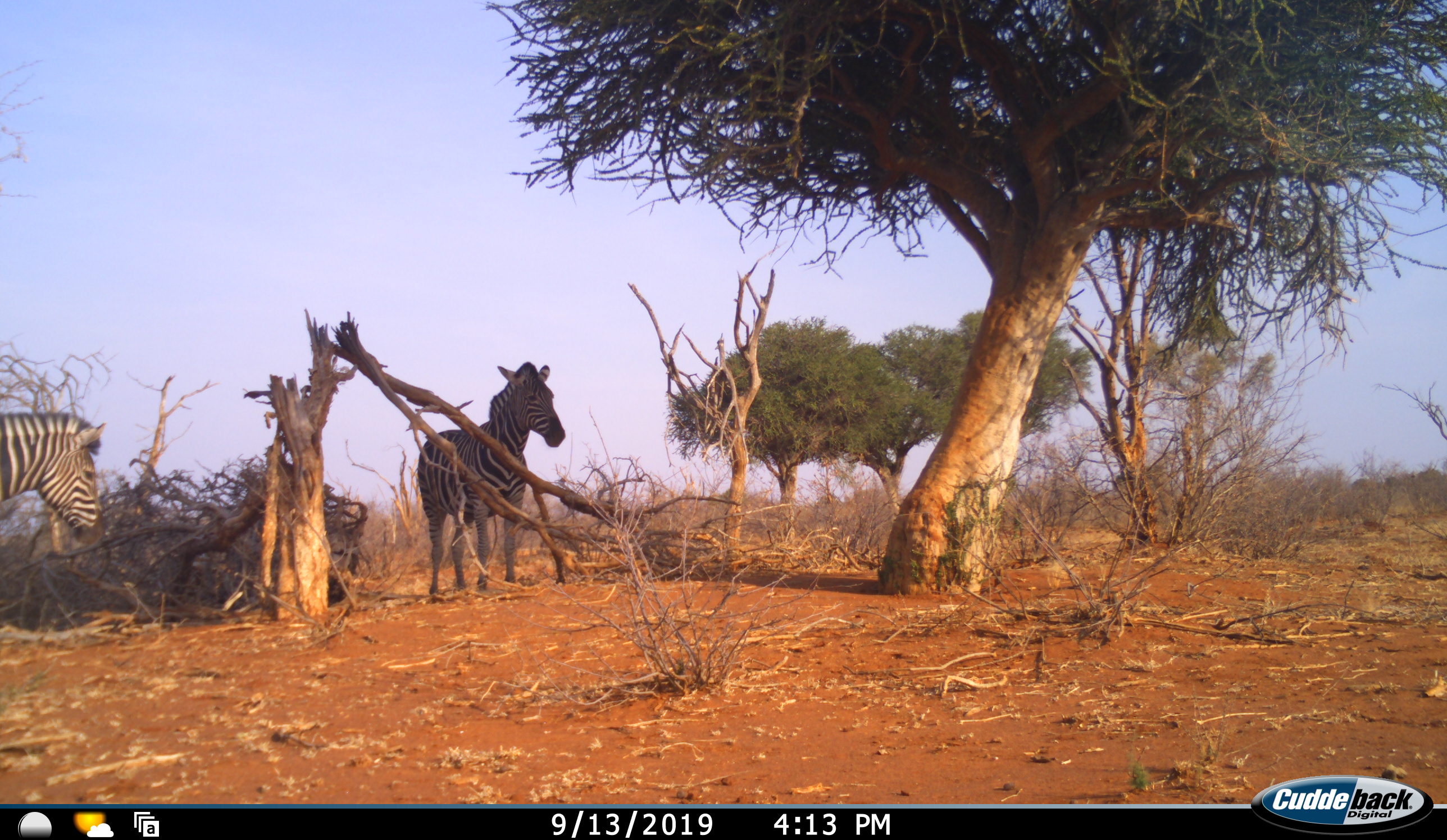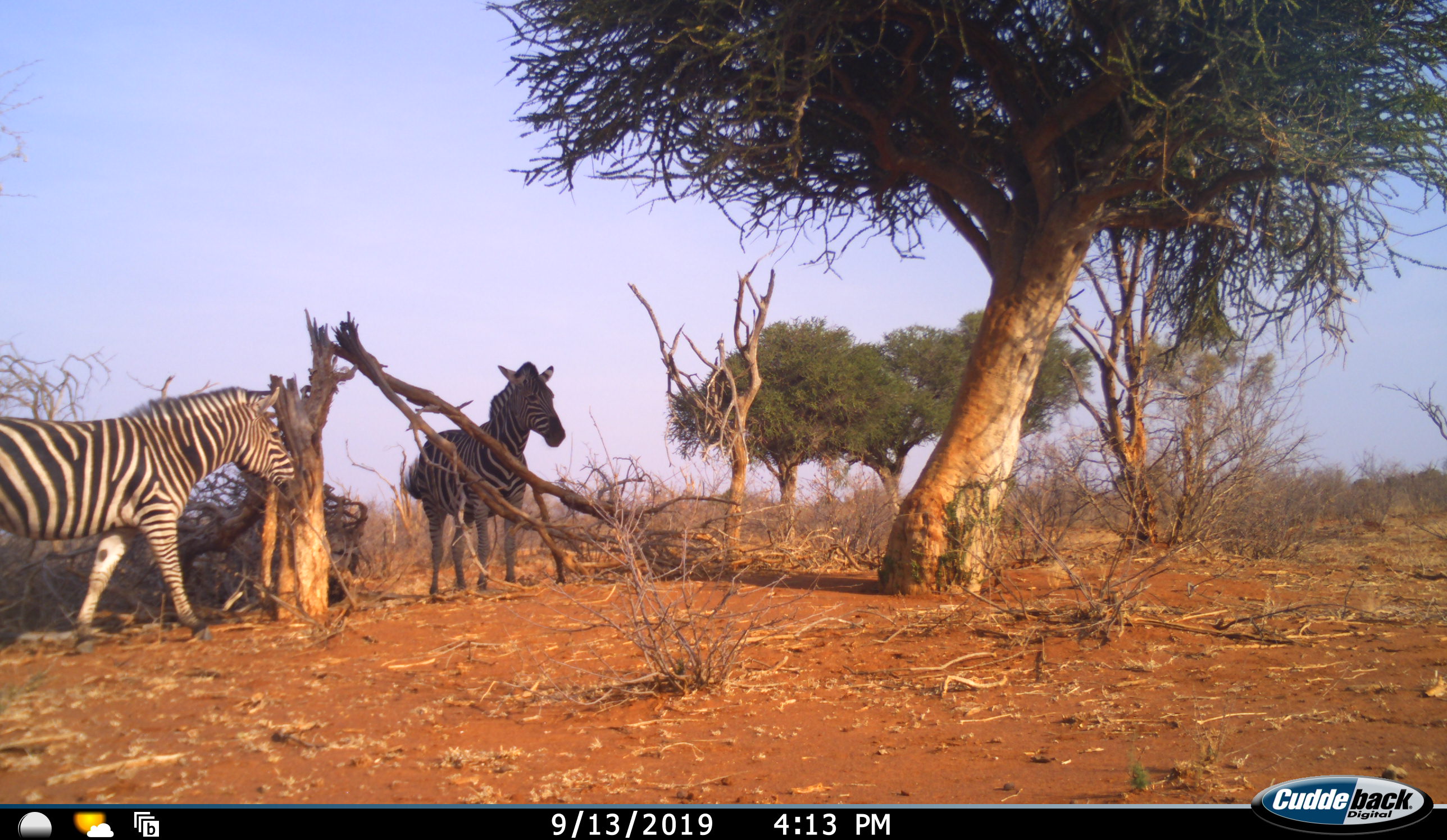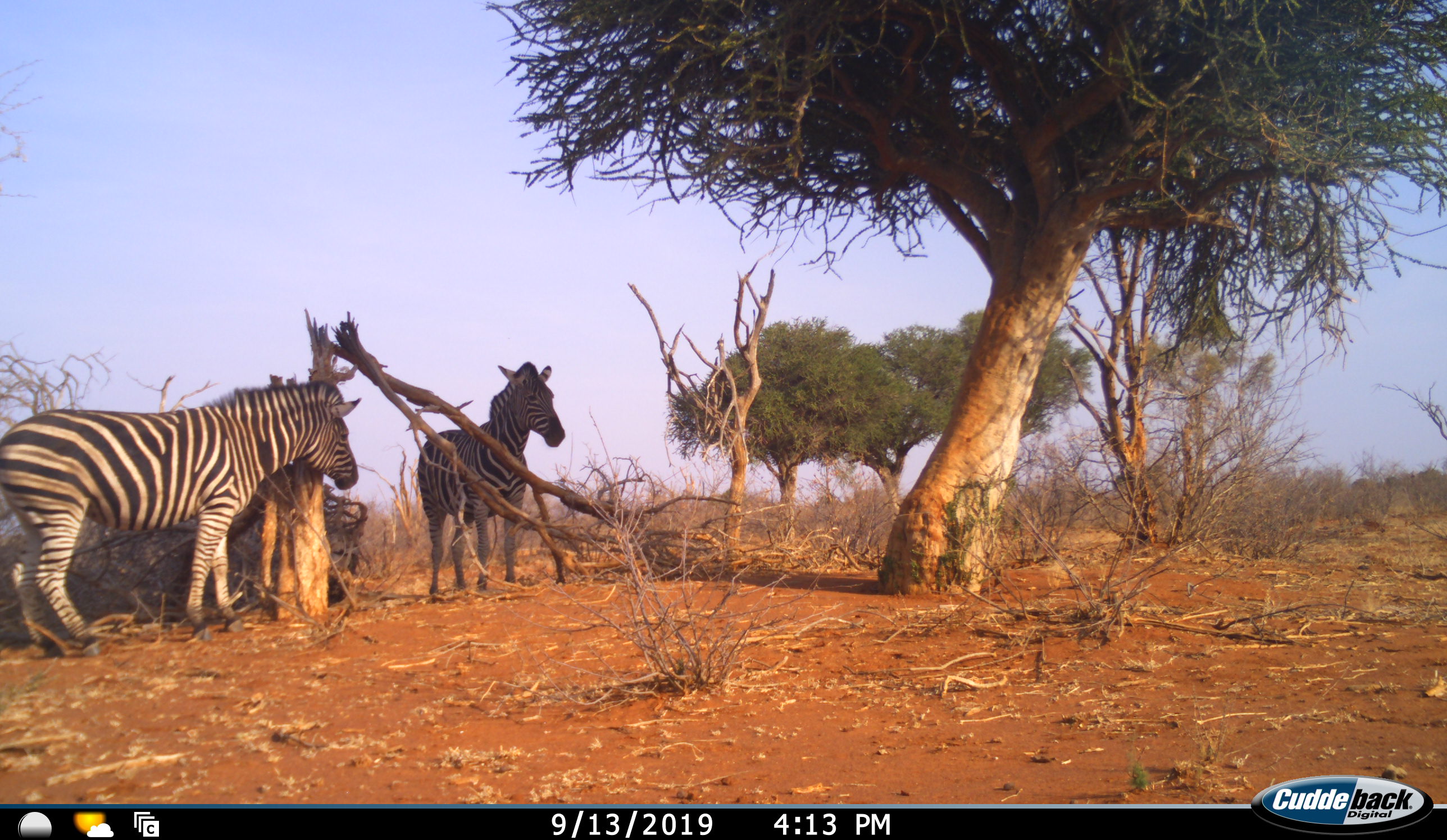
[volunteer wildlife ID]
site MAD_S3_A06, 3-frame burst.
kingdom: Animalia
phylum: Chordata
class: Mammalia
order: Perissodactyla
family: Equidae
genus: Equus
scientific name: Equus quagga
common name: plains zebra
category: zebraplains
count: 2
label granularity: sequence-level